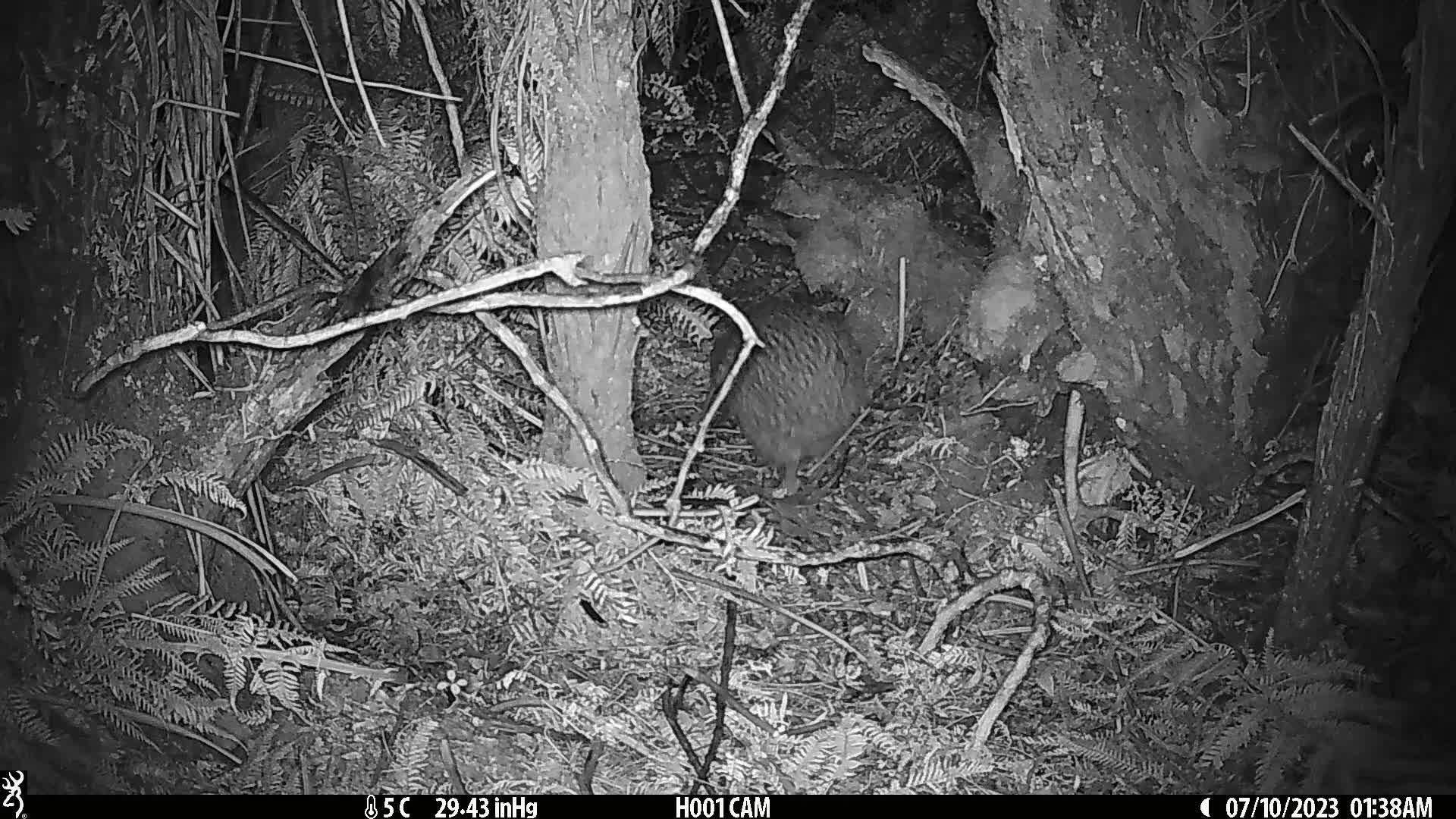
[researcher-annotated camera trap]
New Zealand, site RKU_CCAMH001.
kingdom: Animalia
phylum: Chordata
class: Aves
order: Apterygiformes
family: Apterygidae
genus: Apteryx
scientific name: Apteryx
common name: kiwi